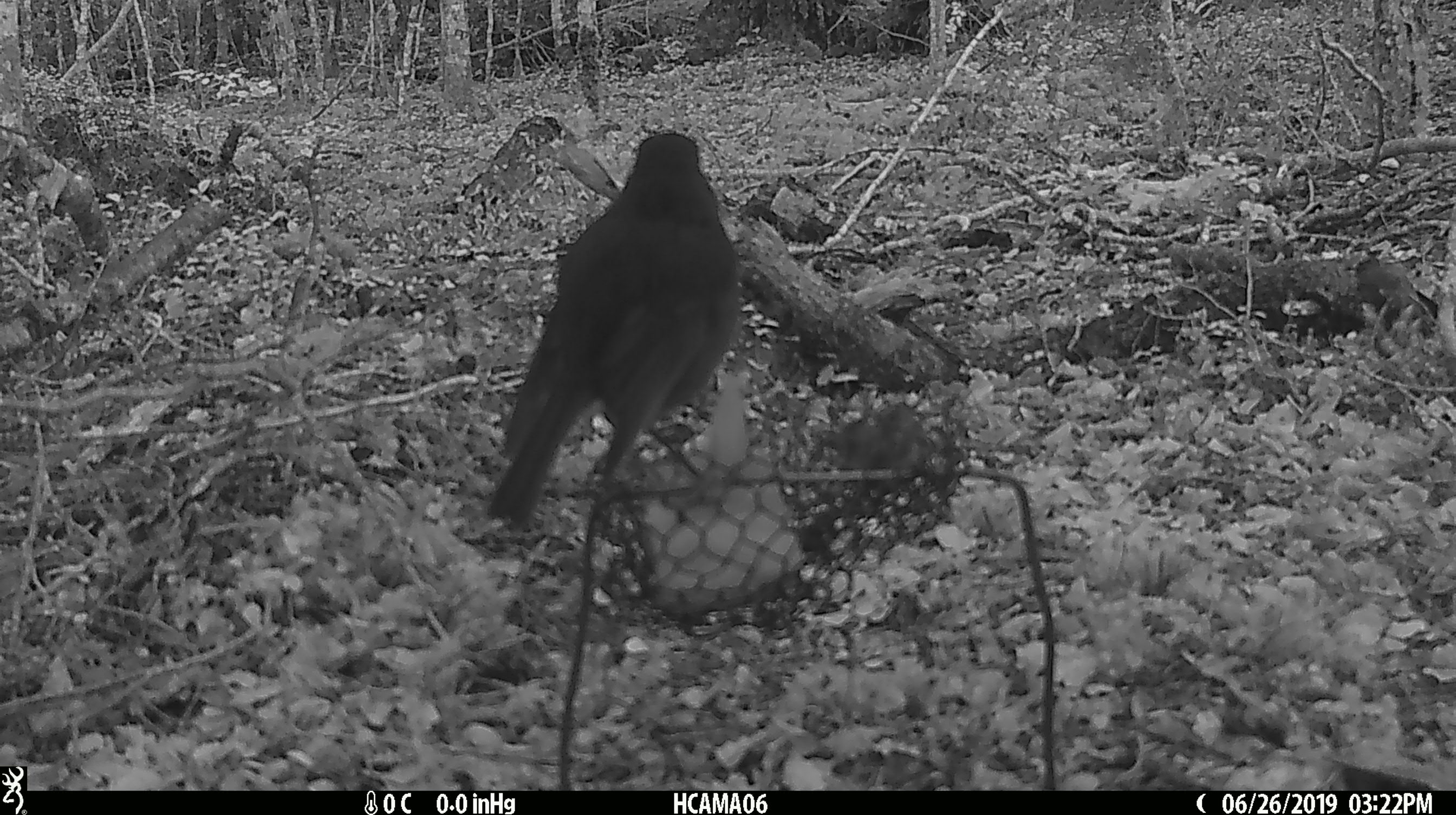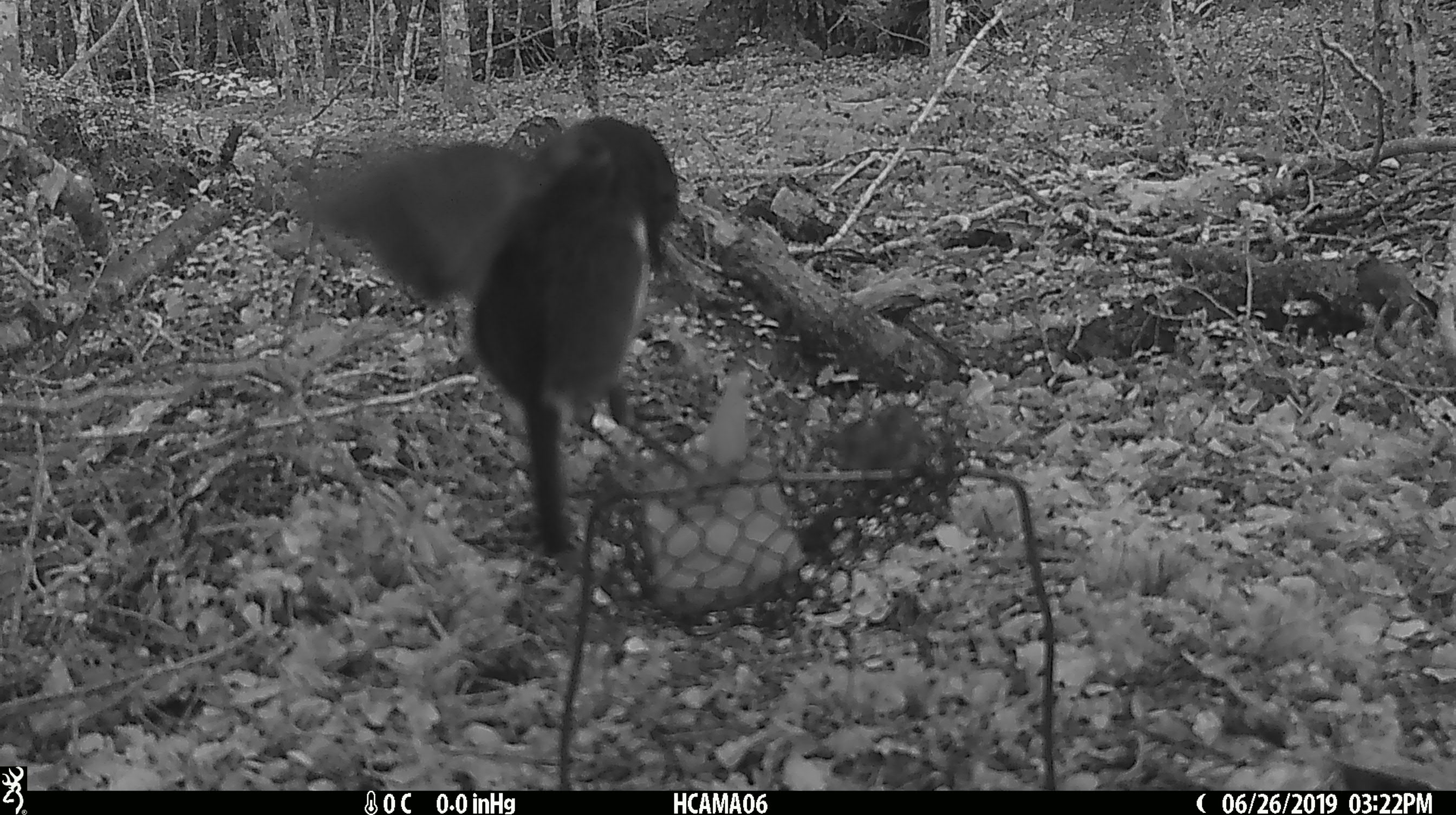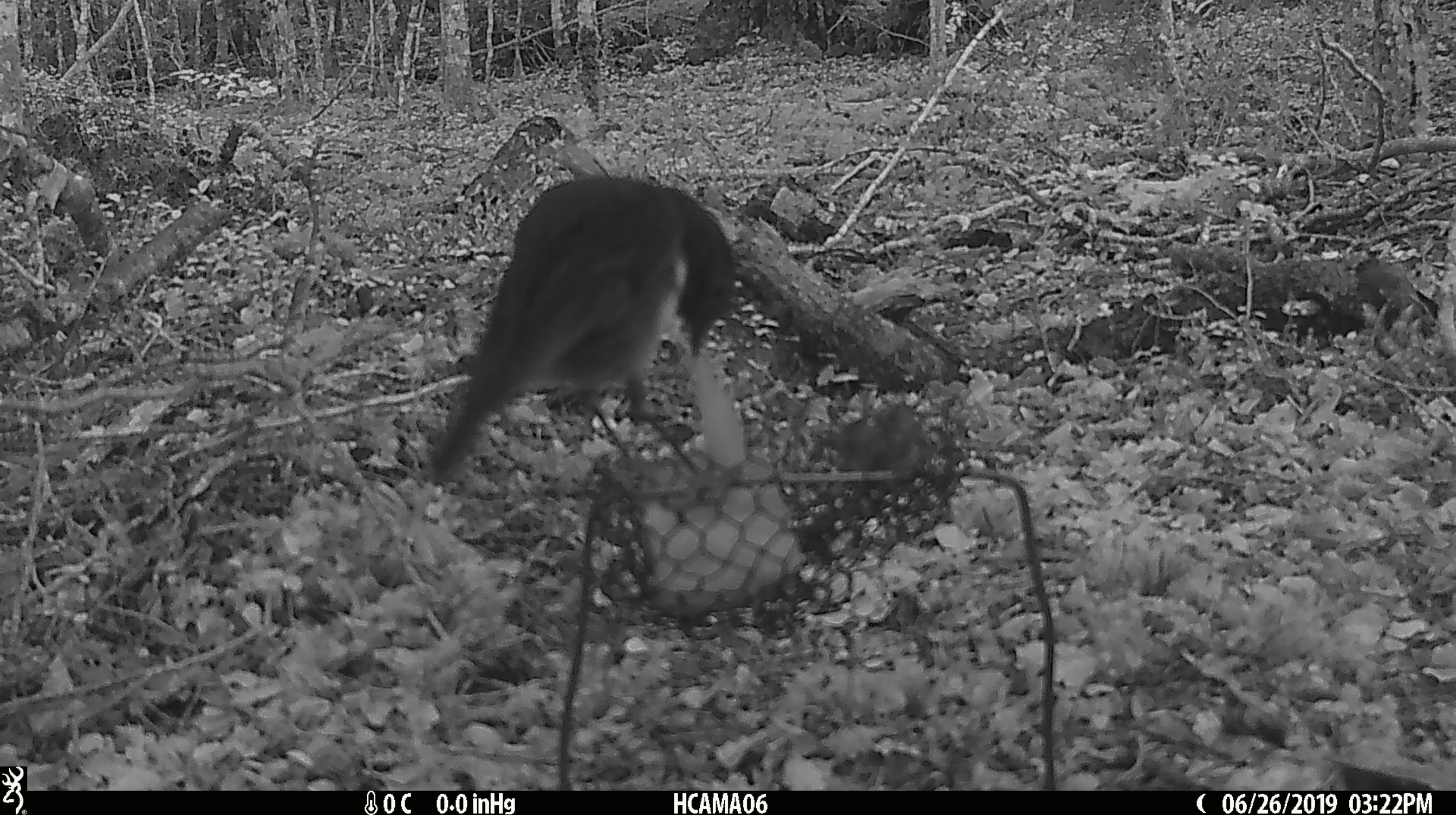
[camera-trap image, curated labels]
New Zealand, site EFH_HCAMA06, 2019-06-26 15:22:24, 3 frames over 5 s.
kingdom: Animalia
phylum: Chordata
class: Aves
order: Passeriformes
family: Petroicidae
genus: Petroica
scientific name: Petroica australis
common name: new zealand robin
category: robin